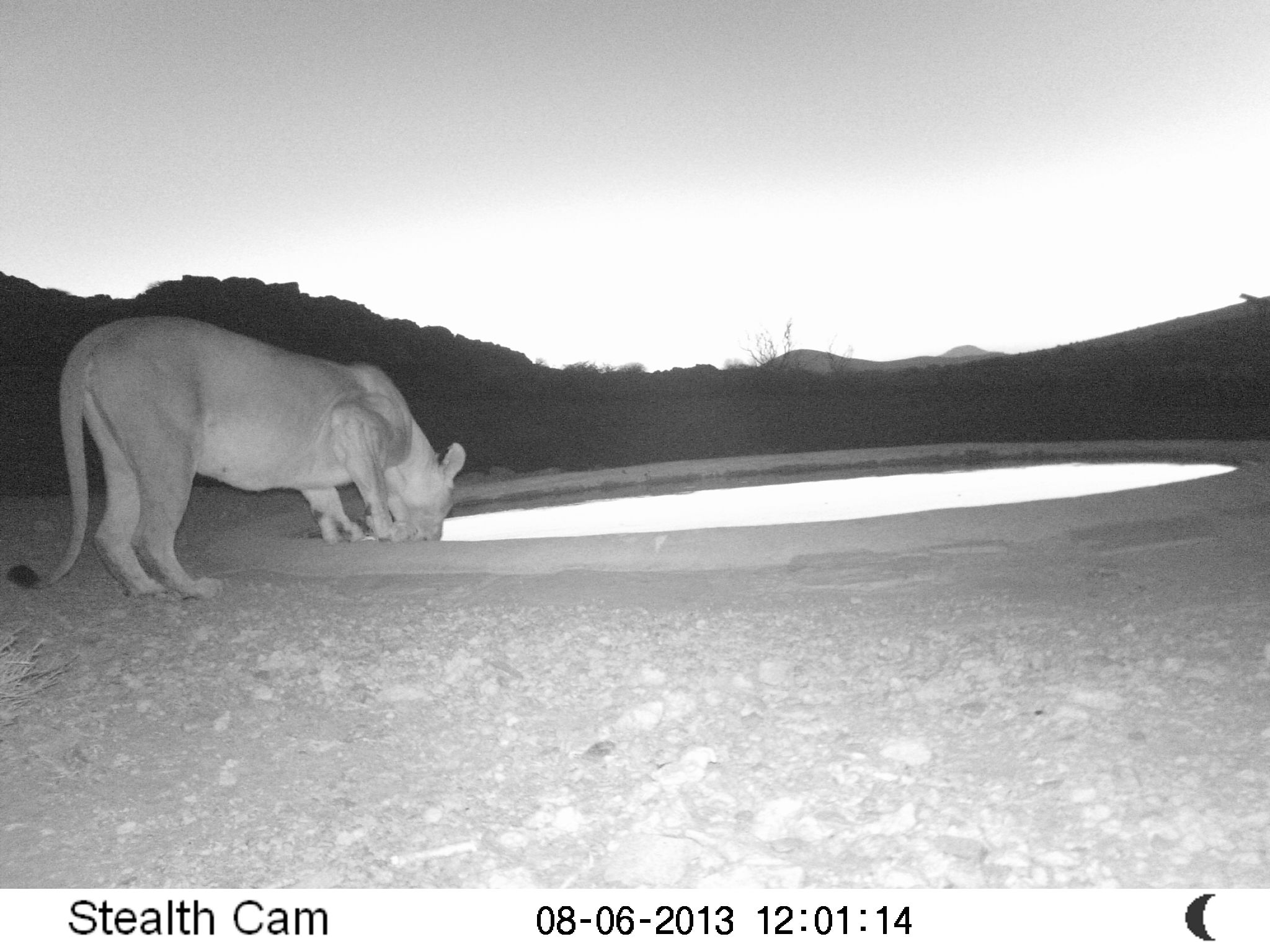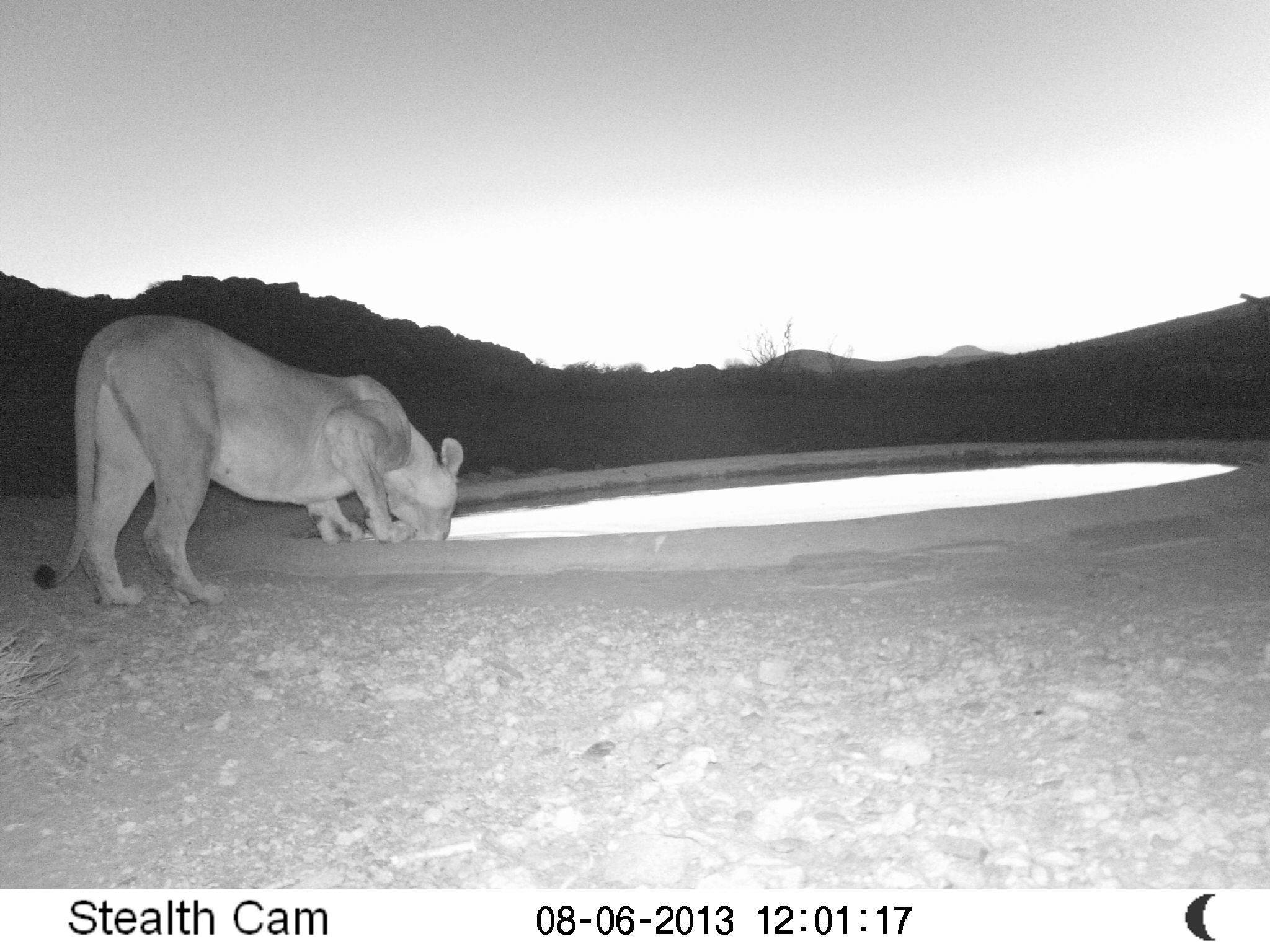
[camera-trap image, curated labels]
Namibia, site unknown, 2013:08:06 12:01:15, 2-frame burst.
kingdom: Animalia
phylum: Chordata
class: Mammalia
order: Carnivora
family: Felidae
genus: Panthera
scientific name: Panthera leo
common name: lion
Panthera leo (lion).